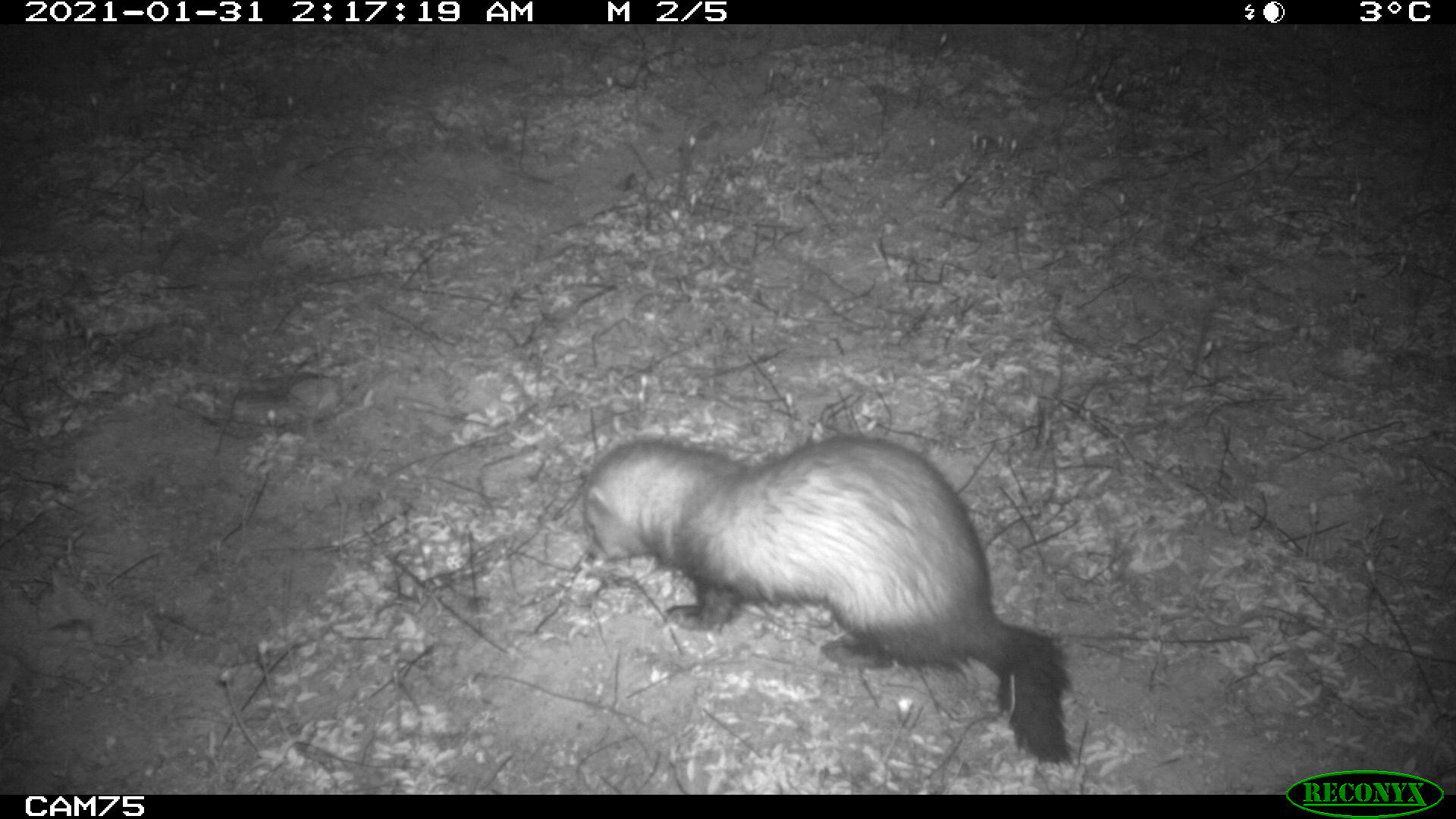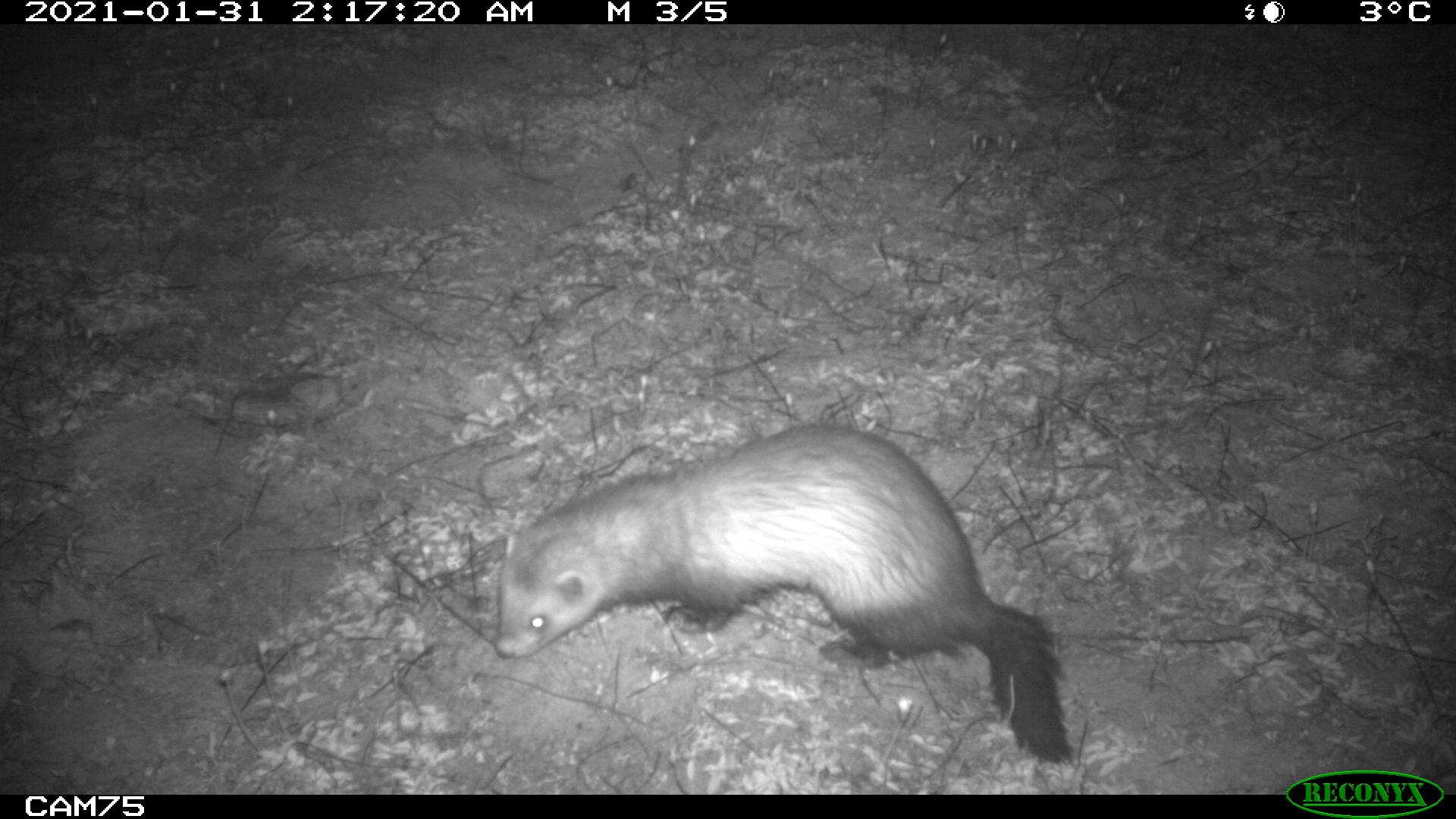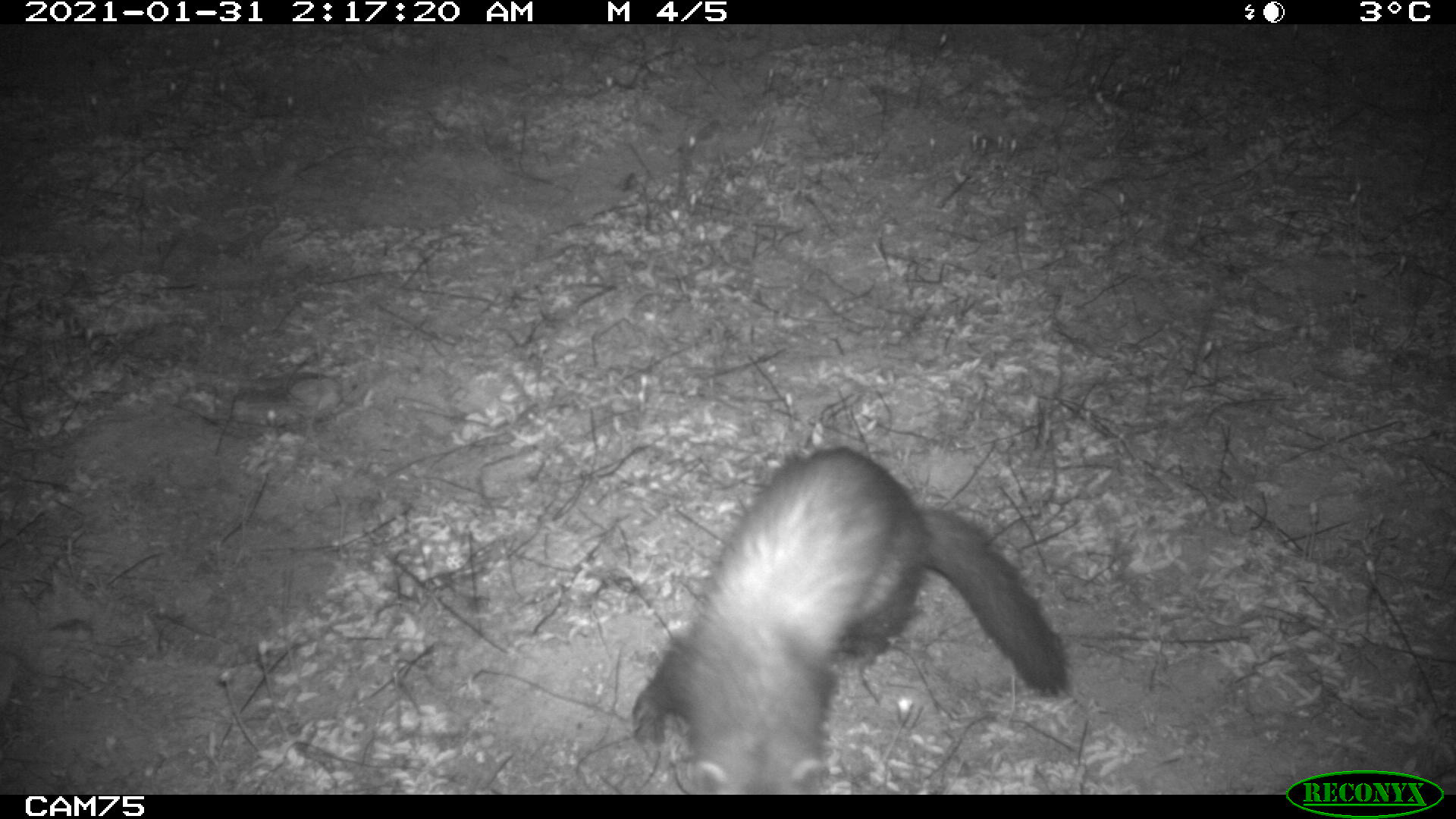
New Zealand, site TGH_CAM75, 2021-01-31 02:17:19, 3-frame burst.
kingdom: Animalia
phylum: Chordata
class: Mammalia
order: Carnivora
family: Mustelidae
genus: Mustela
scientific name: Mustela furo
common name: ferret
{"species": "ferret (Mustela furo)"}